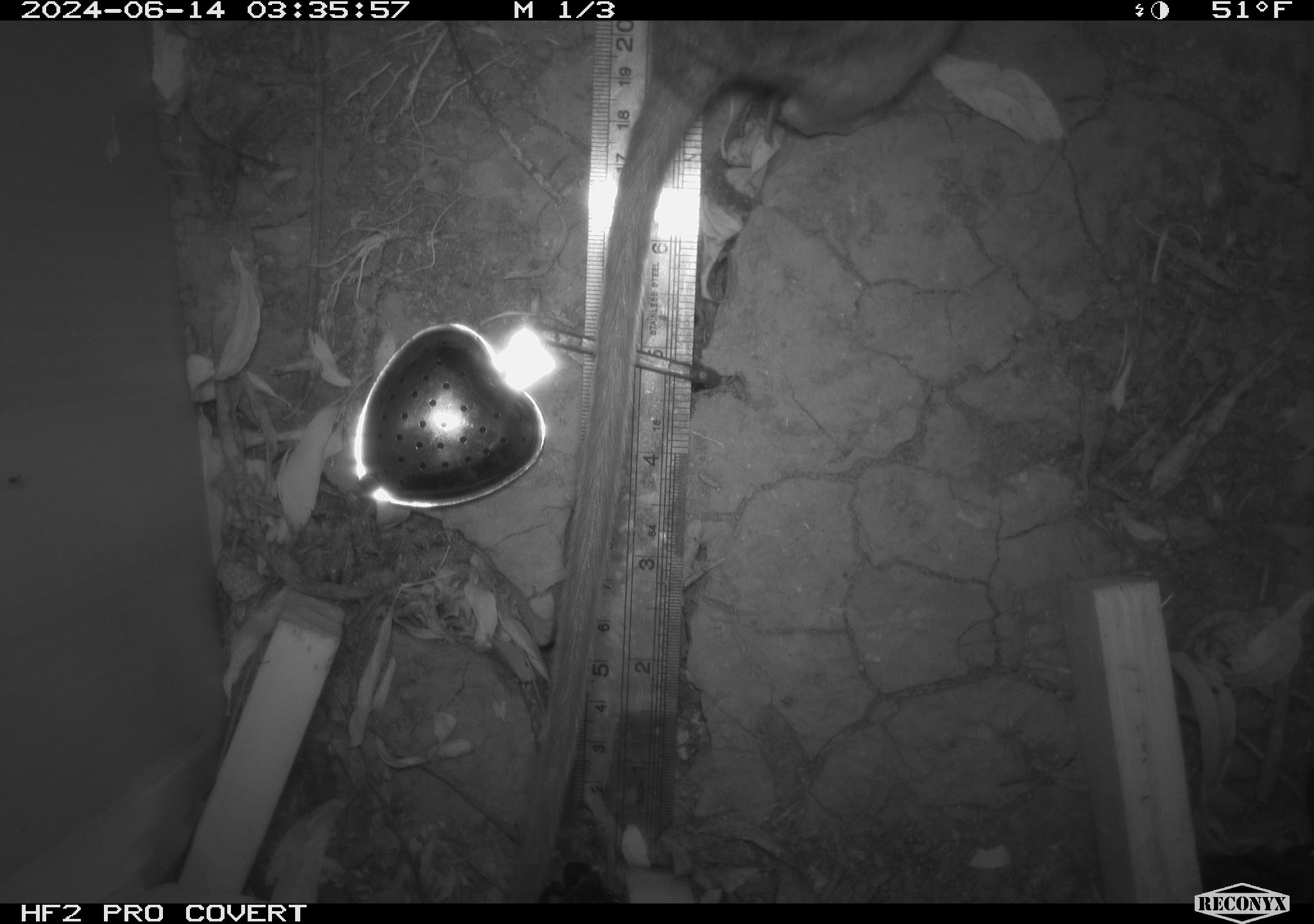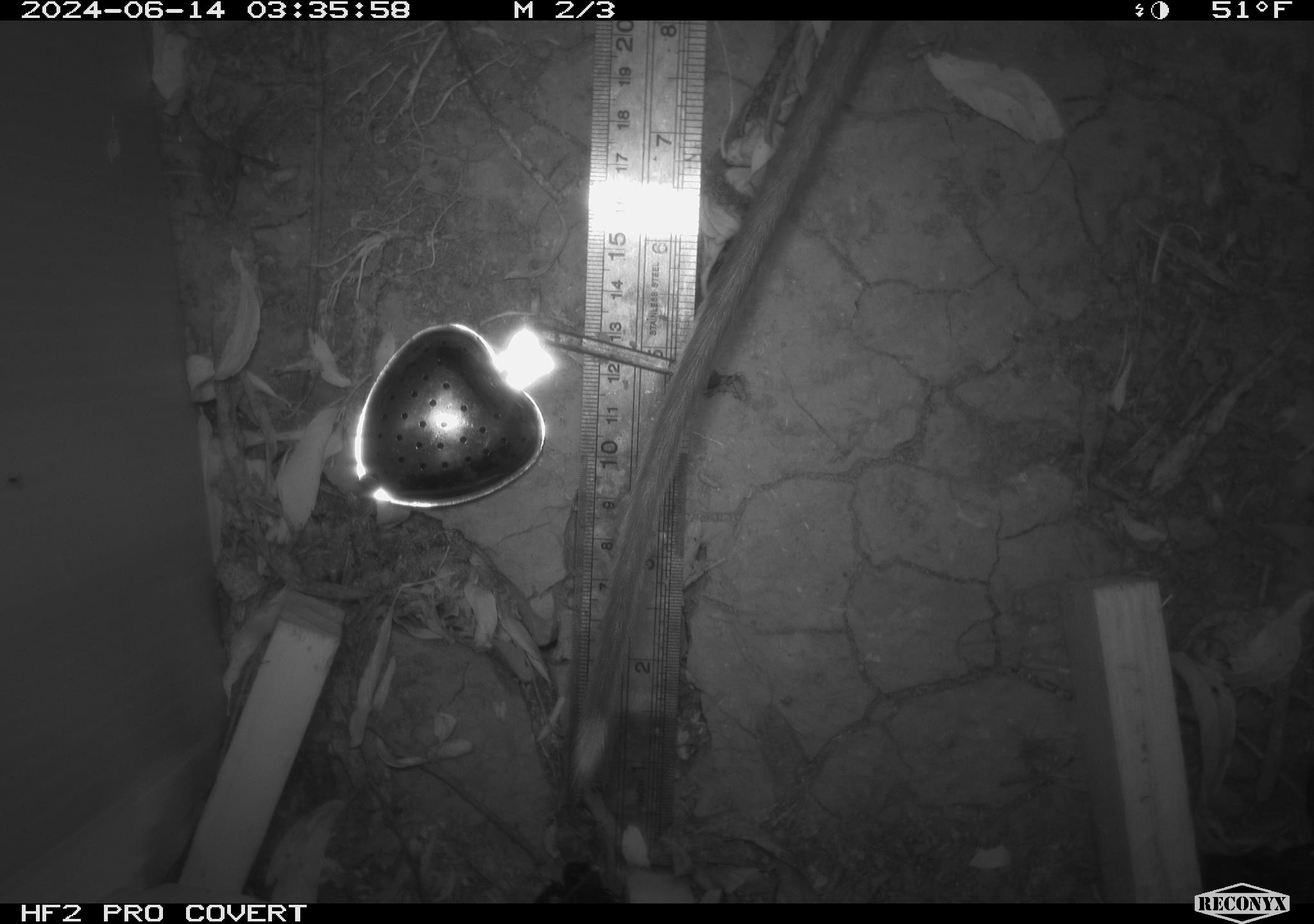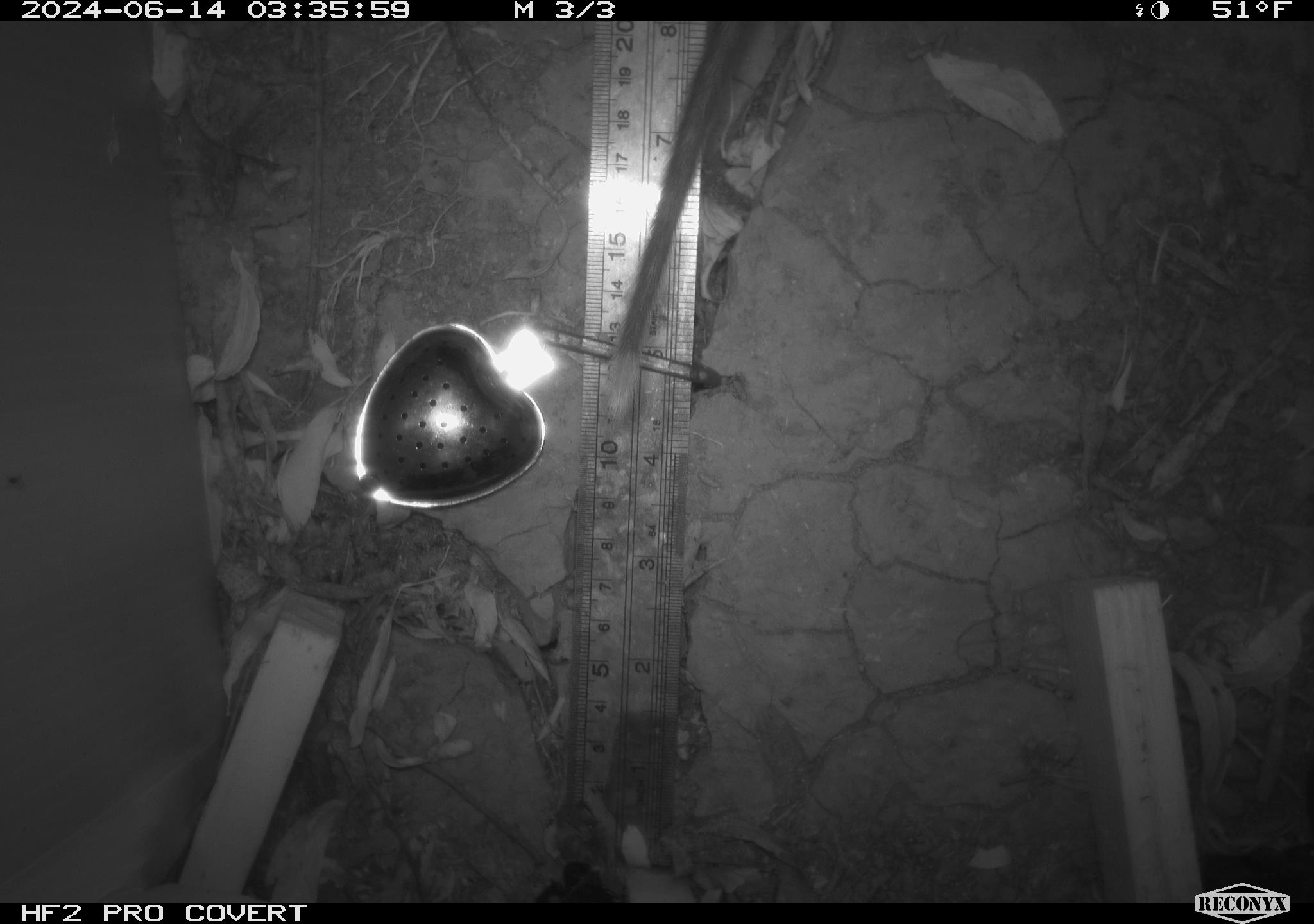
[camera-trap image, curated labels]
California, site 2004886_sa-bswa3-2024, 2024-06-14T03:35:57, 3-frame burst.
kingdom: Animalia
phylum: Chordata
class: Mammalia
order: Rodentia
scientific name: Rodentia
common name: woodrat or rat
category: woodrat or rat species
Woodrat or rat species (woodrat or rat) (Rodentia).